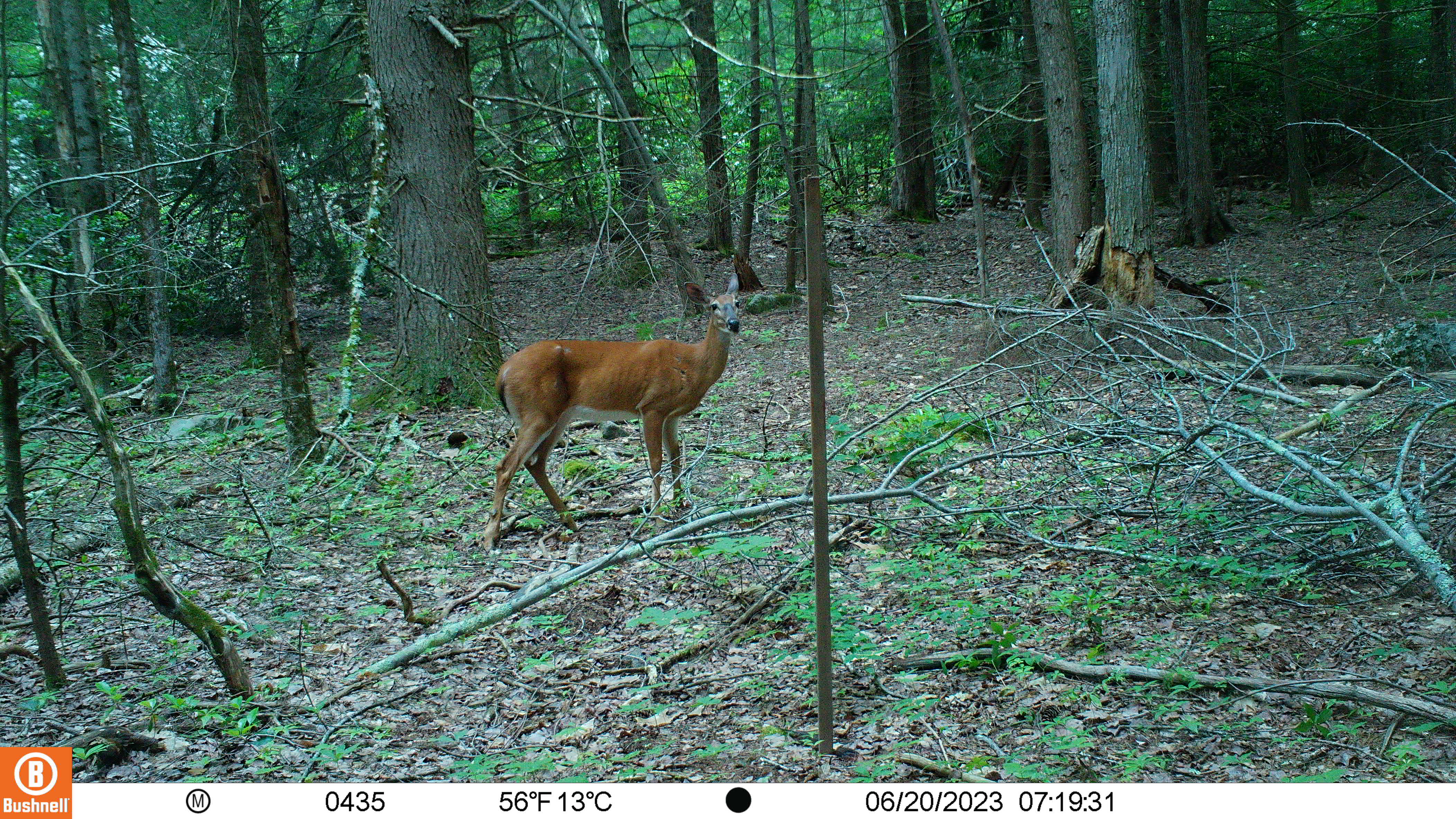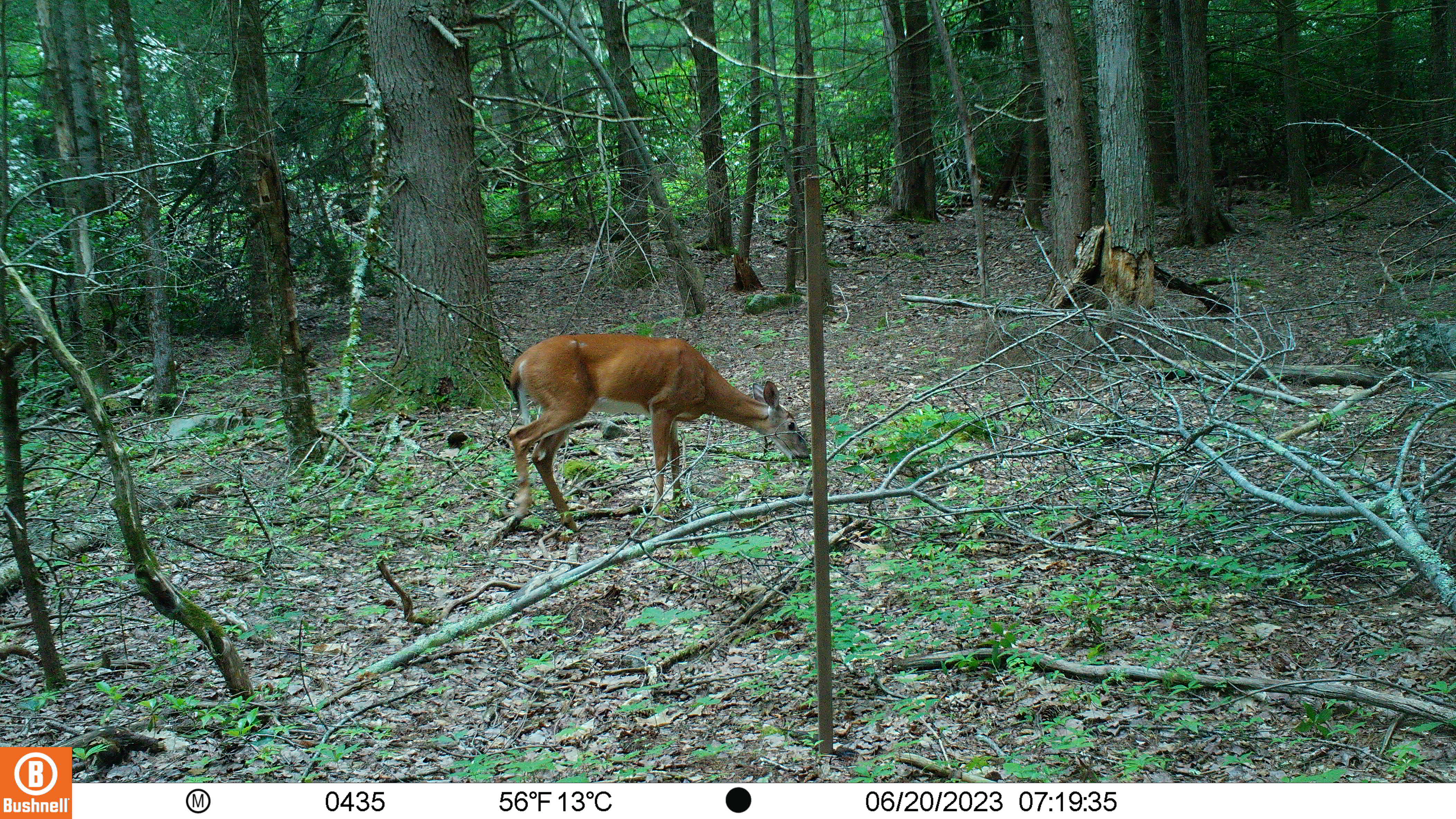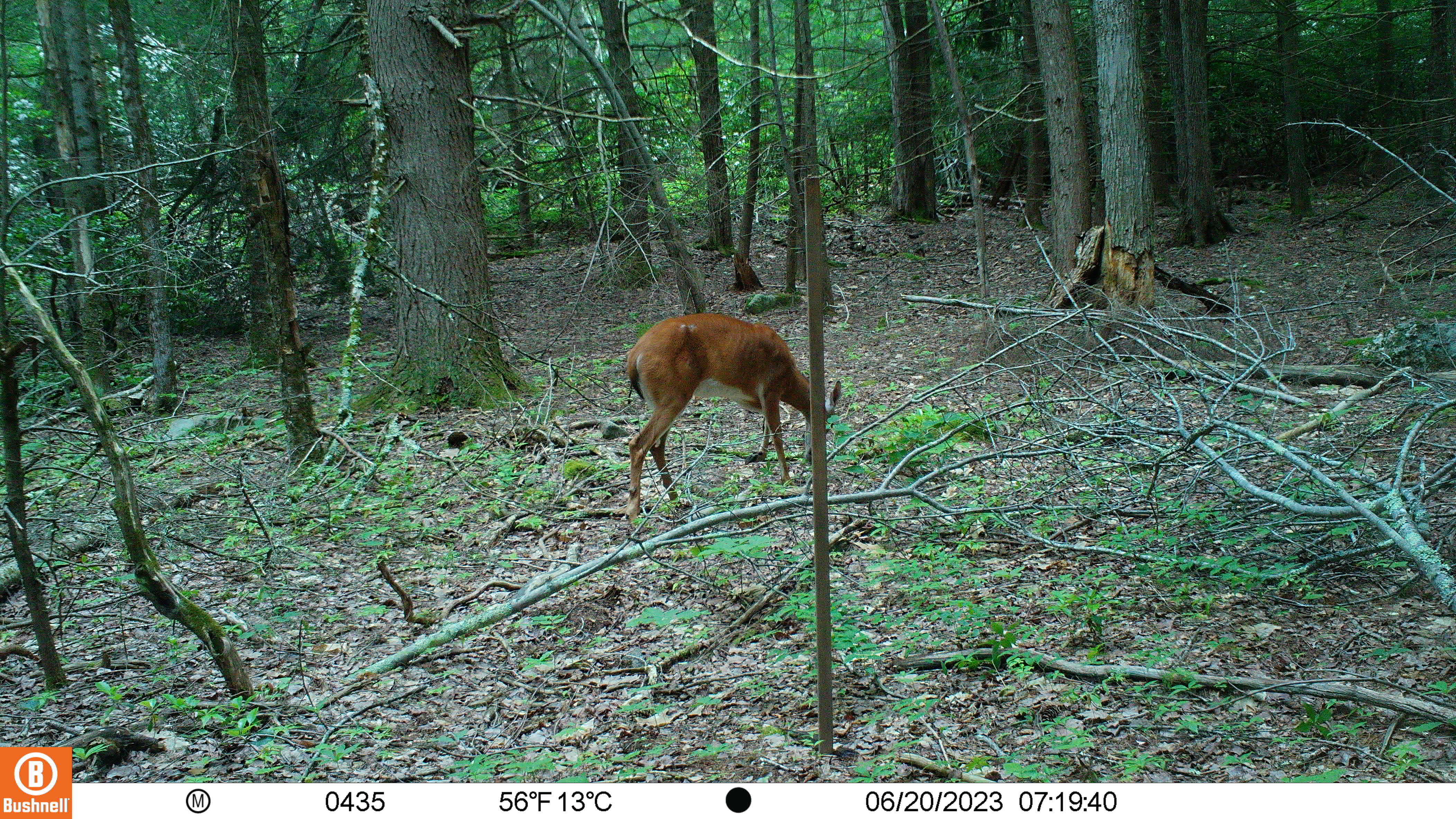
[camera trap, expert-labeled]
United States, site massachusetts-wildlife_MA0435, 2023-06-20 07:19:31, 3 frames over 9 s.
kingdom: Animalia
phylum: Chordata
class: Mammalia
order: Artiodactyla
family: Cervidae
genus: Odocoileus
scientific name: Odocoileus virginianus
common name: white-tailed deer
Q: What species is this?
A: White-tailed deer (Odocoileus virginianus).